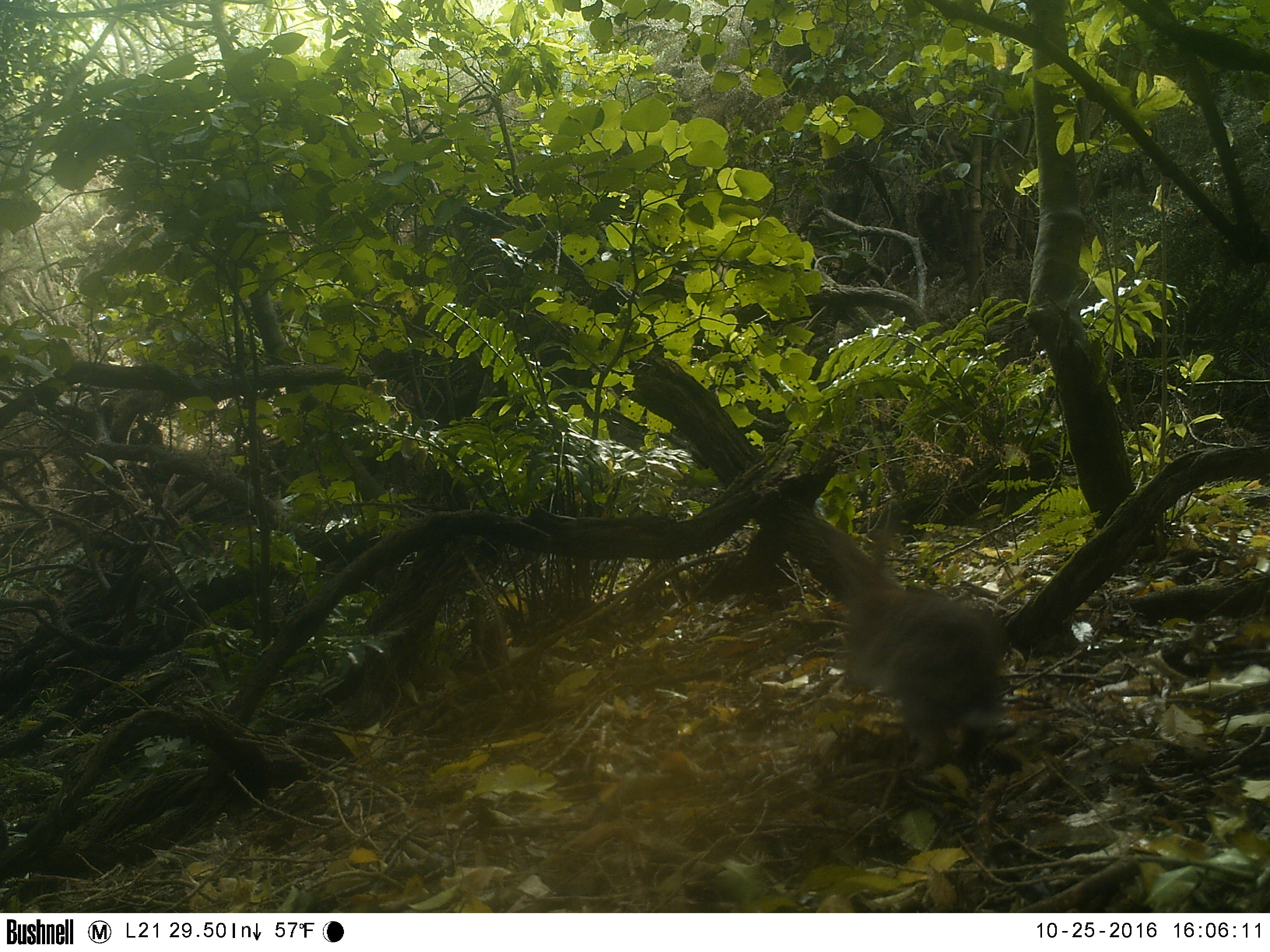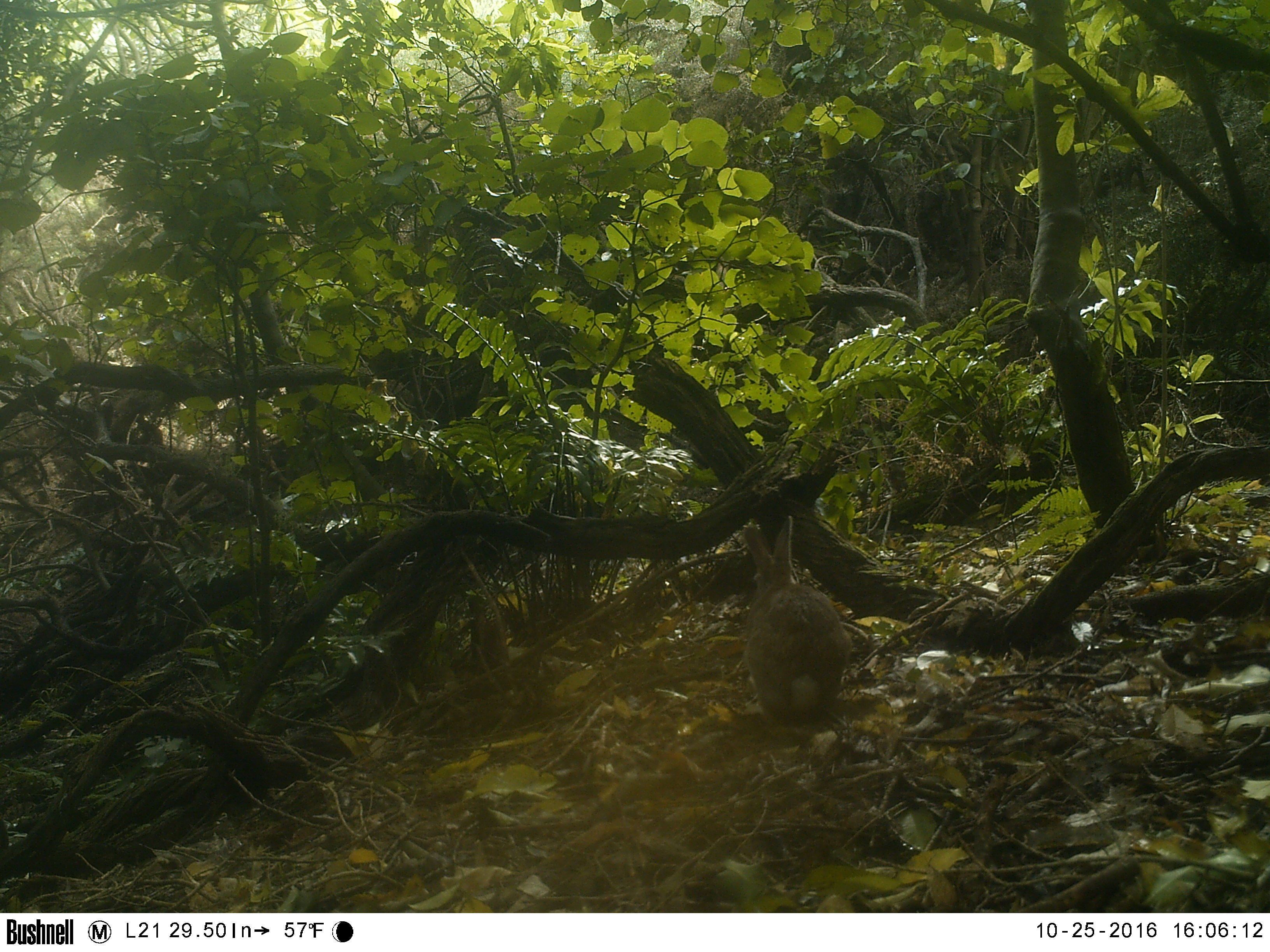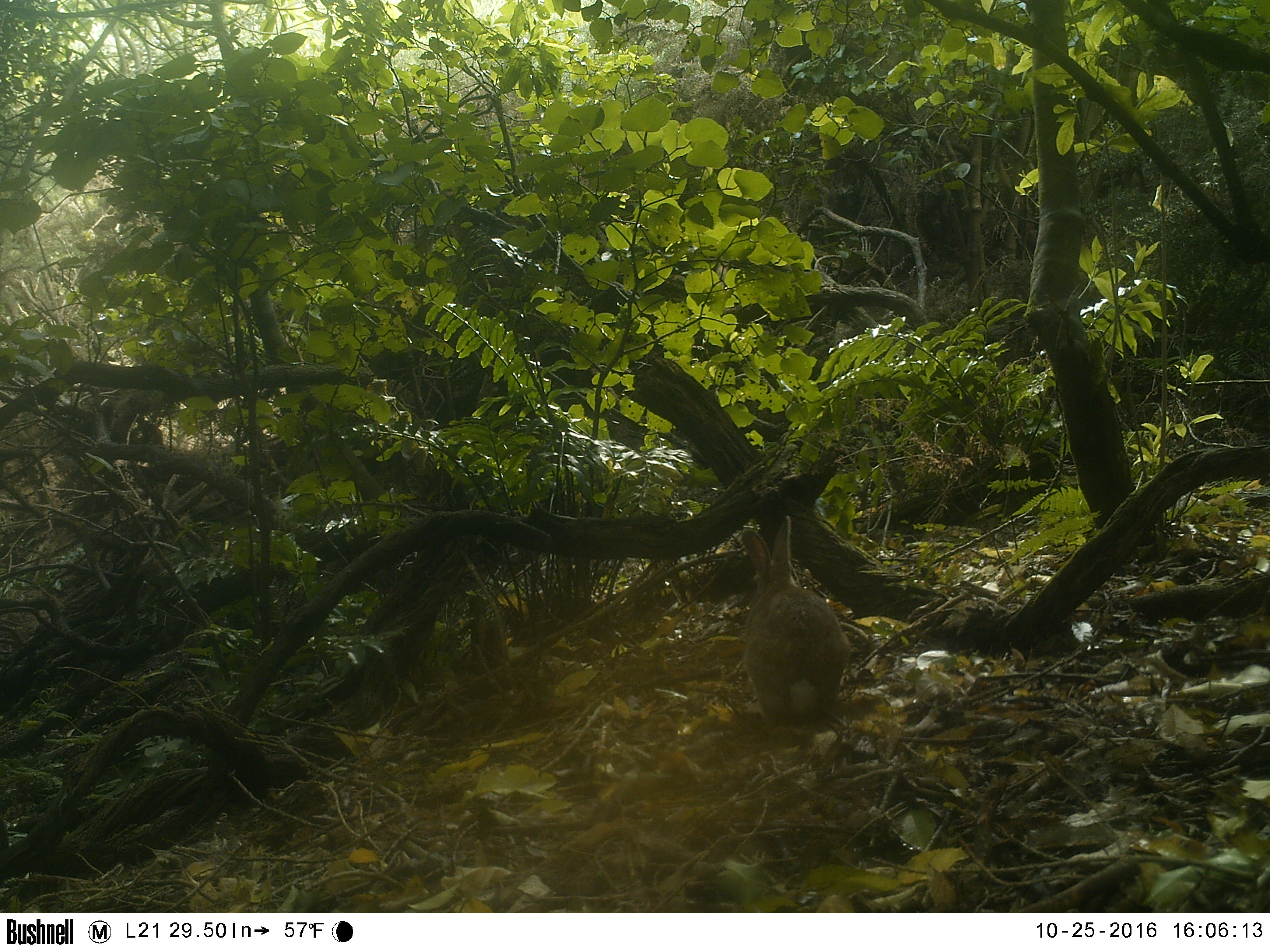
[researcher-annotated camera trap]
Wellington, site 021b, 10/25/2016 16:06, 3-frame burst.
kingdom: Animalia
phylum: Chordata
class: Mammalia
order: Lagomorpha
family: Leporidae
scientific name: Leporidae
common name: rabbit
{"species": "rabbit (Leporidae)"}